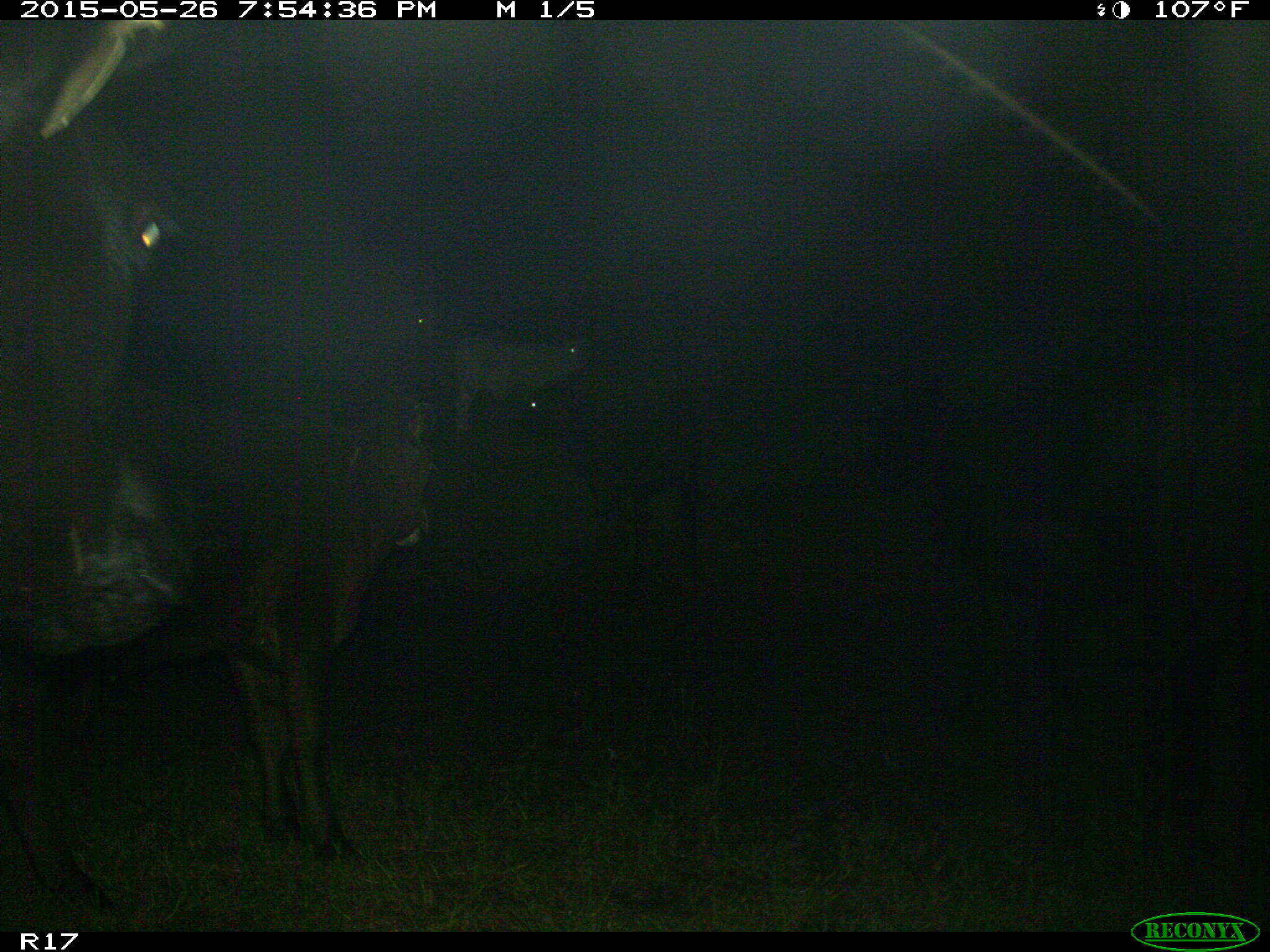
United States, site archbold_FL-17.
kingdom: Animalia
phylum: Chordata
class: Mammalia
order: Artiodactyla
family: Bovidae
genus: Bos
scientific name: Bos taurus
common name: domestic cow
Bos taurus (domestic cow).